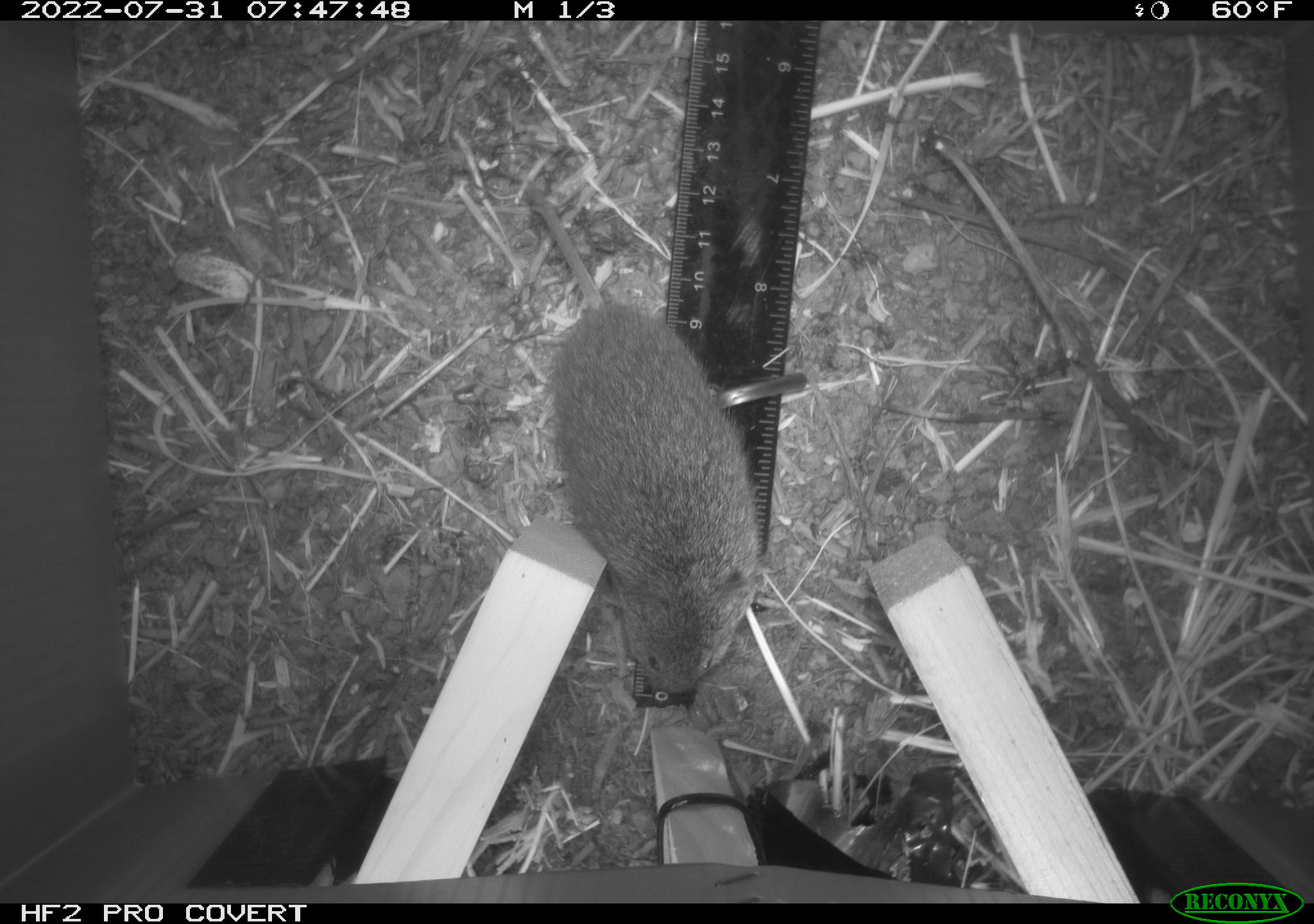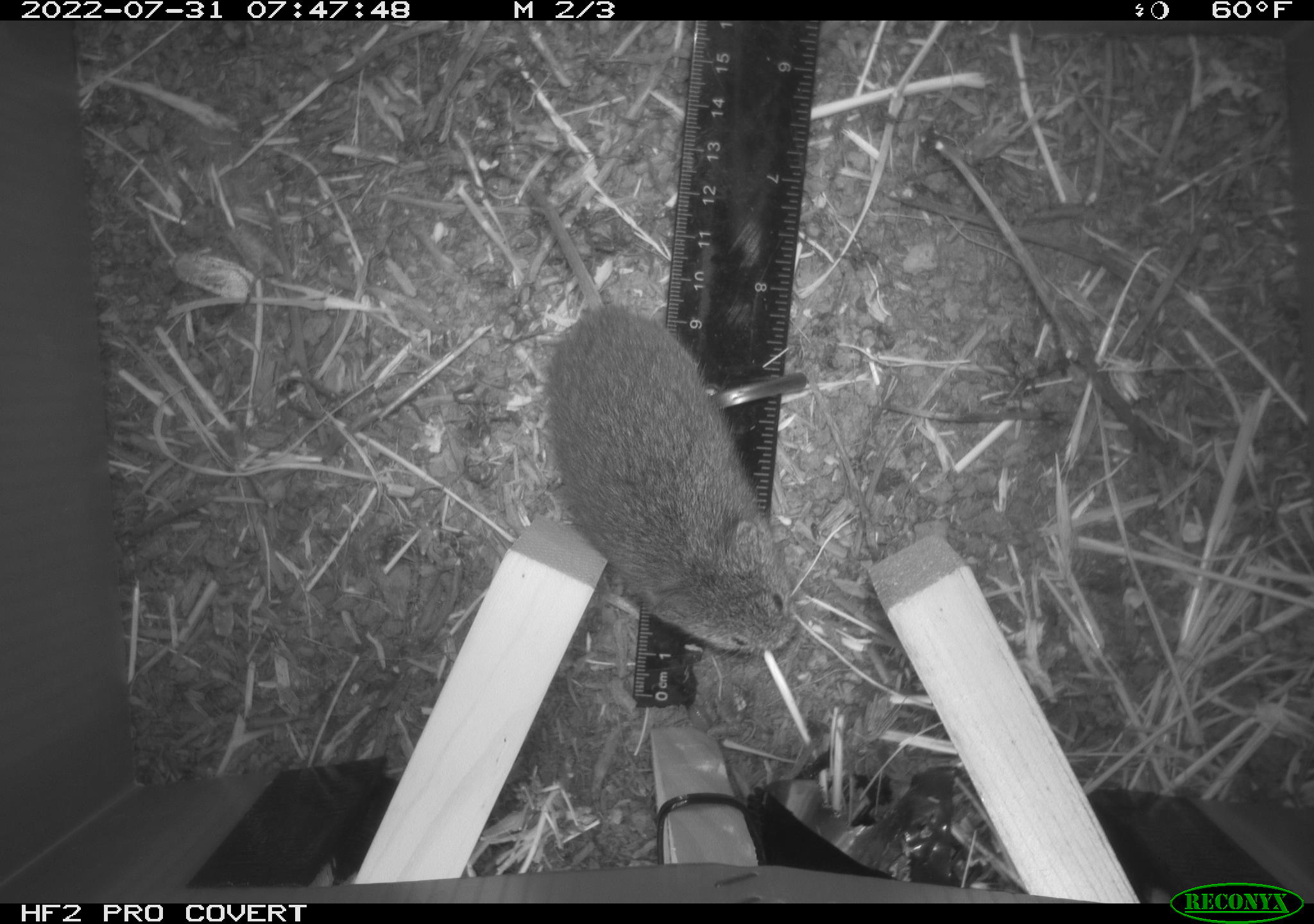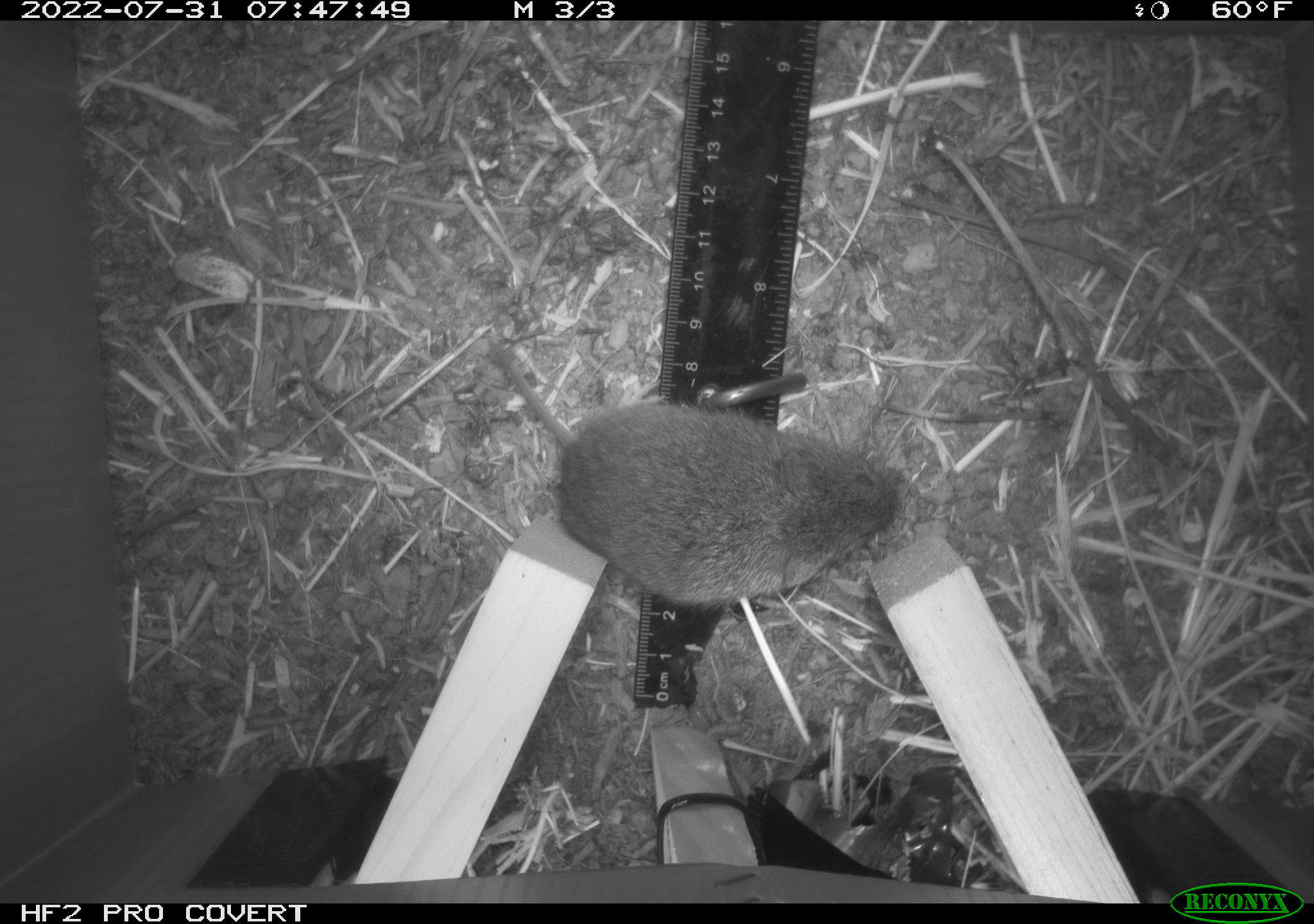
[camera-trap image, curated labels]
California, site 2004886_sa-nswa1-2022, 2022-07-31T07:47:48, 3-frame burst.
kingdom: Animalia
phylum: Chordata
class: Mammalia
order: Rodentia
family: Cricetidae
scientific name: Cricetidae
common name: hamsters, voles, lemmings, and allies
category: cricetidae family